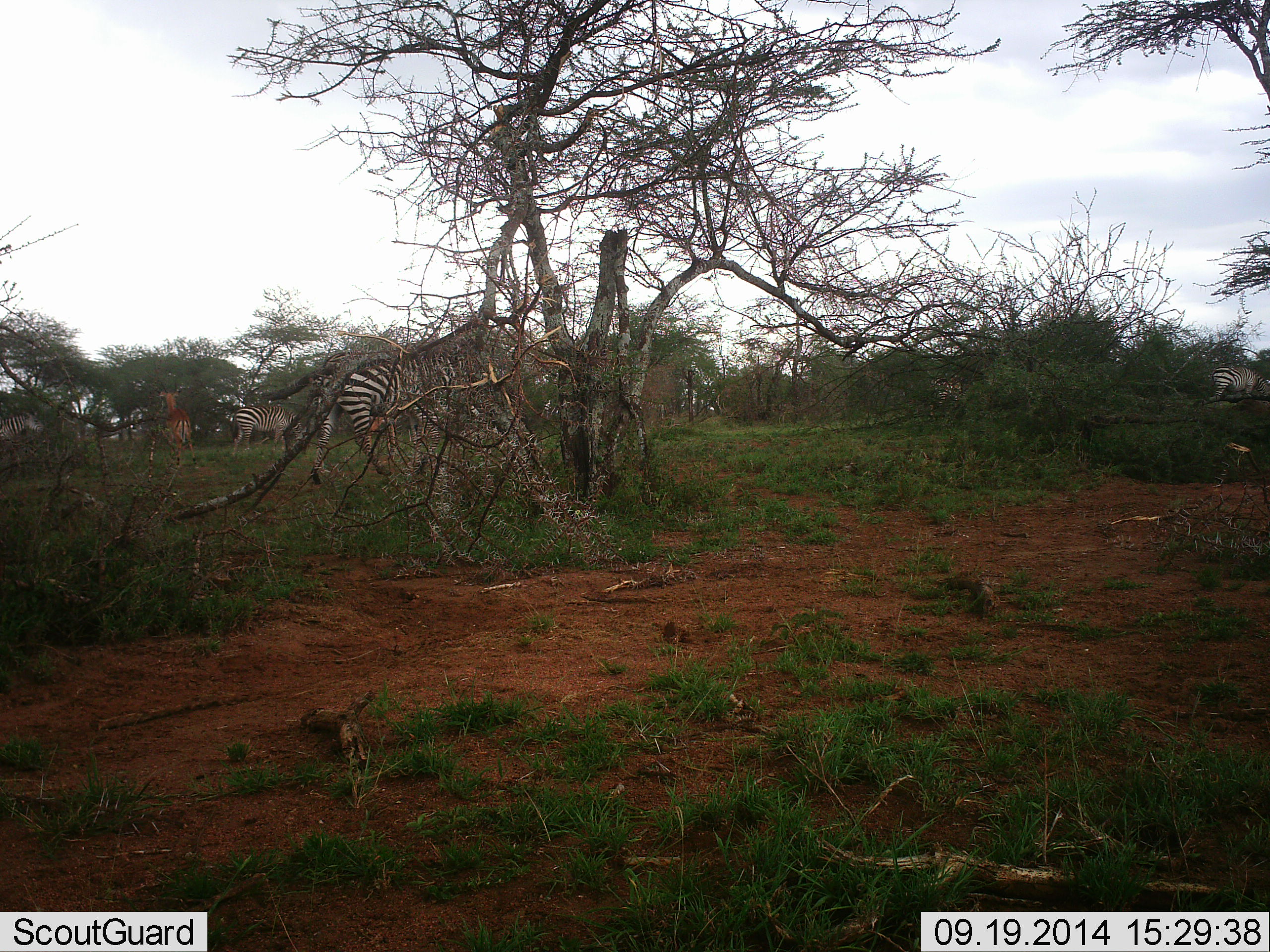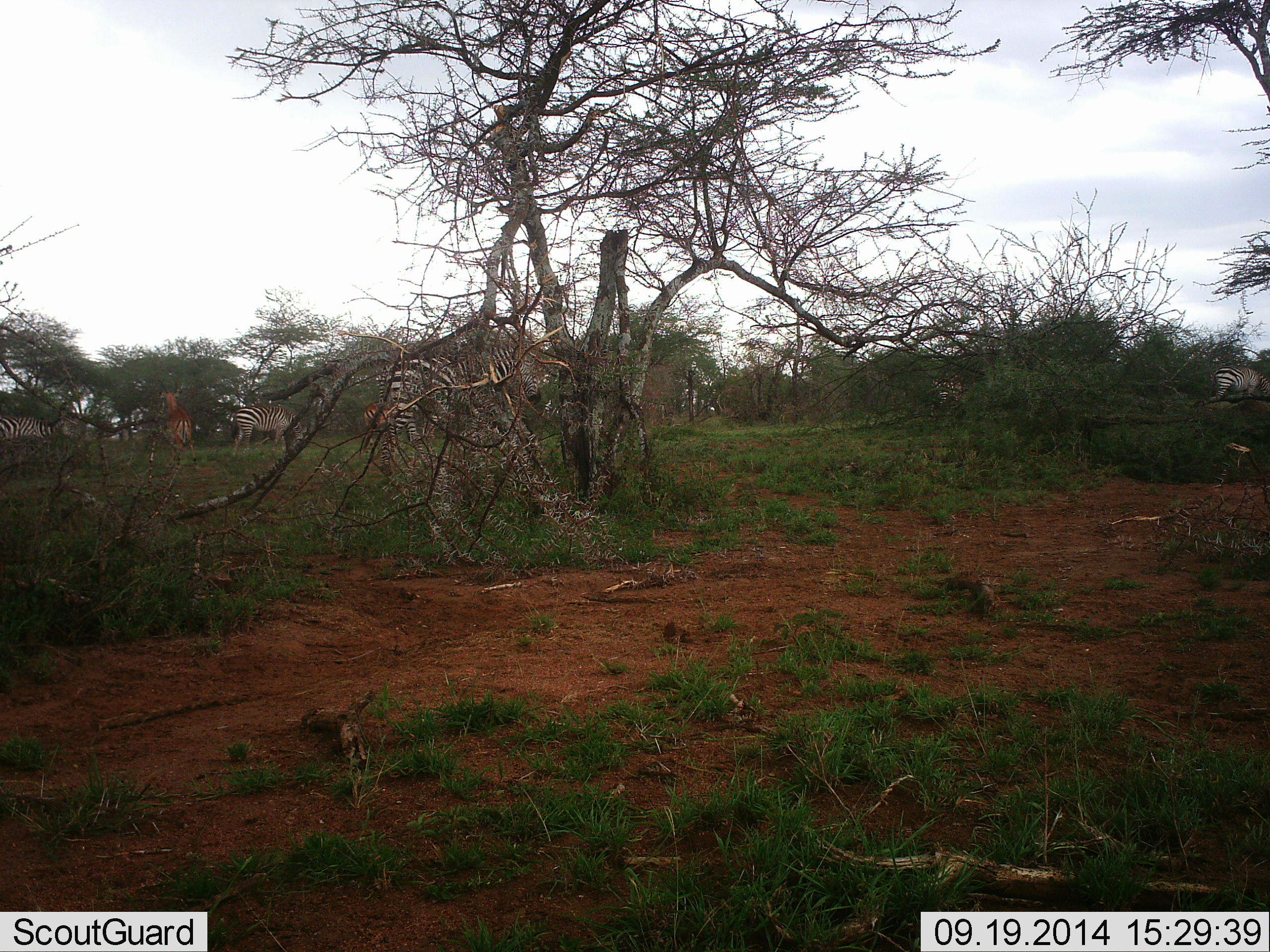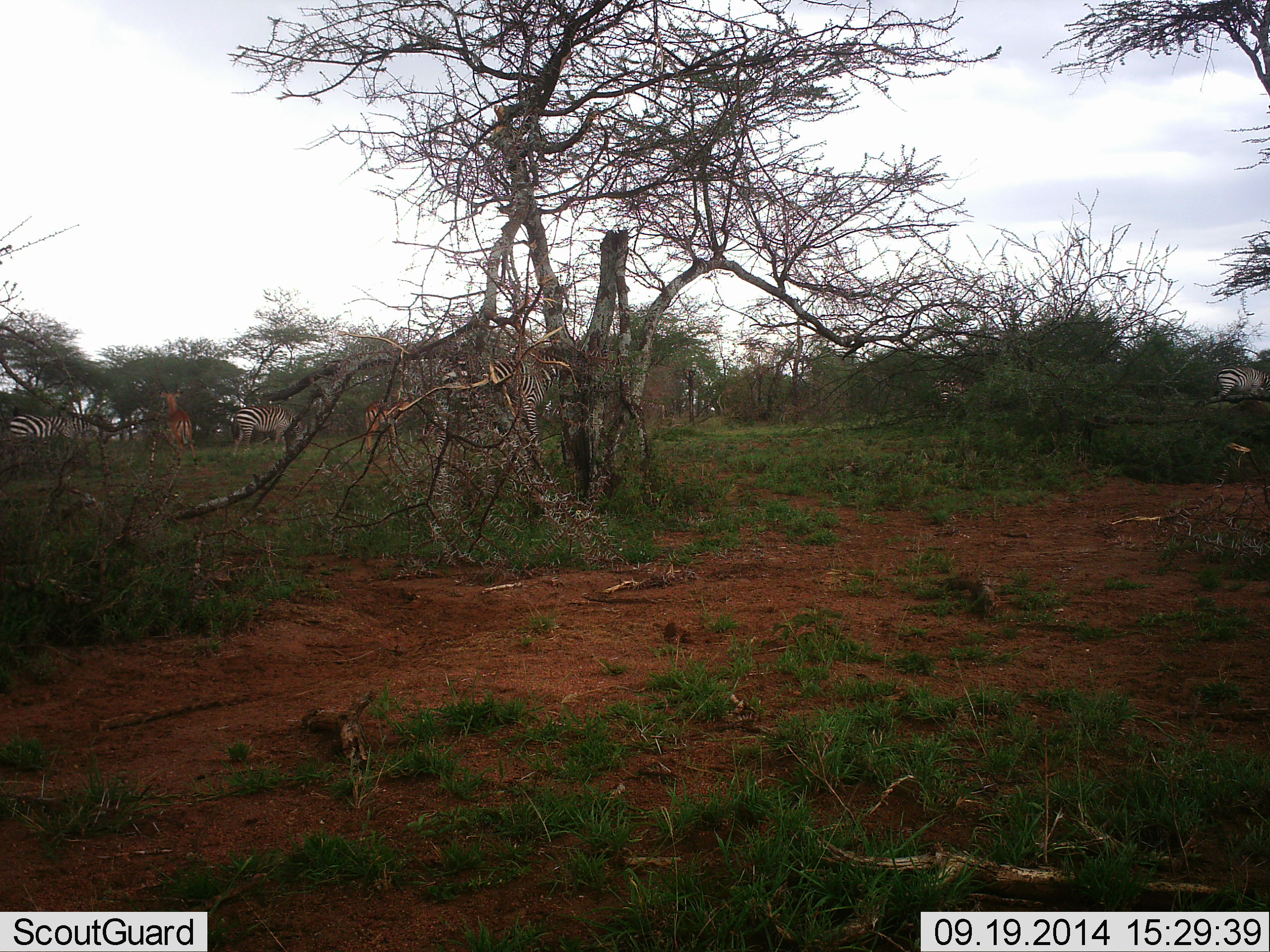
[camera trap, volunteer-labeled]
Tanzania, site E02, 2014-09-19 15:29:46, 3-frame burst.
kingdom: Animalia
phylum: Chordata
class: Mammalia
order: Perissodactyla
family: Equidae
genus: Equus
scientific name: Equus quagga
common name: plains zebra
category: zebra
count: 5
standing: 56%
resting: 6%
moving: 88%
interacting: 0%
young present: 12%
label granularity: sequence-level